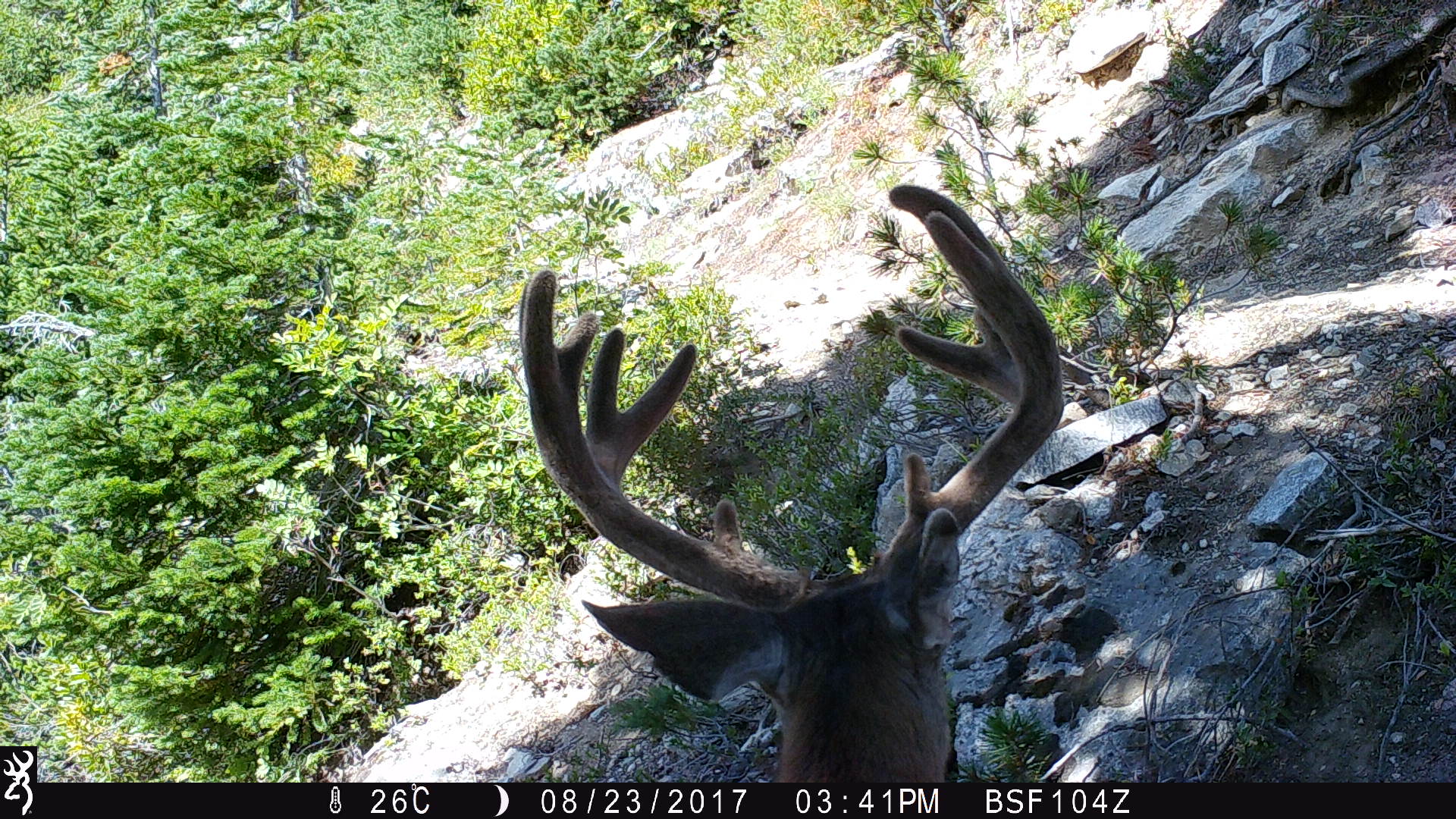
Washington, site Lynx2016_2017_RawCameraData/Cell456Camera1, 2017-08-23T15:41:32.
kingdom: Animalia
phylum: Chordata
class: Mammalia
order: Artiodactyla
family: Cervidae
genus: Odocoileus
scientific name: Odocoileus hemionus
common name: mule deer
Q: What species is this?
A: Odocoileus hemionus (mule deer).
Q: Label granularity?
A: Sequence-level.